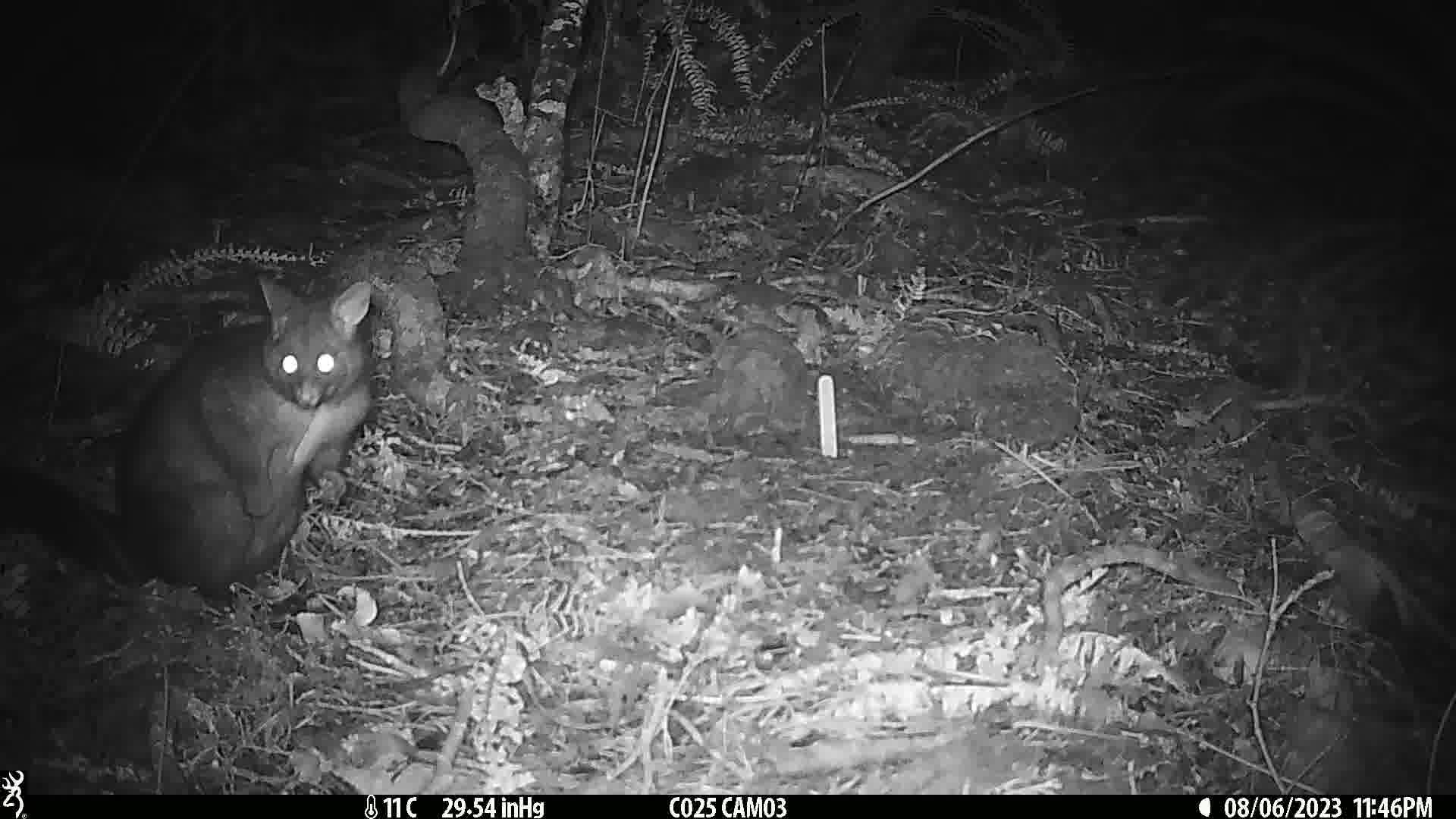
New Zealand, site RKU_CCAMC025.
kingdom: Animalia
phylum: Chordata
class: Mammalia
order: Diprotodontia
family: Phalangeridae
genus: Trichosurus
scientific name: Trichosurus vulpecula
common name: common brushtail possum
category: possum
Possum (common brushtail possum) (Trichosurus vulpecula).